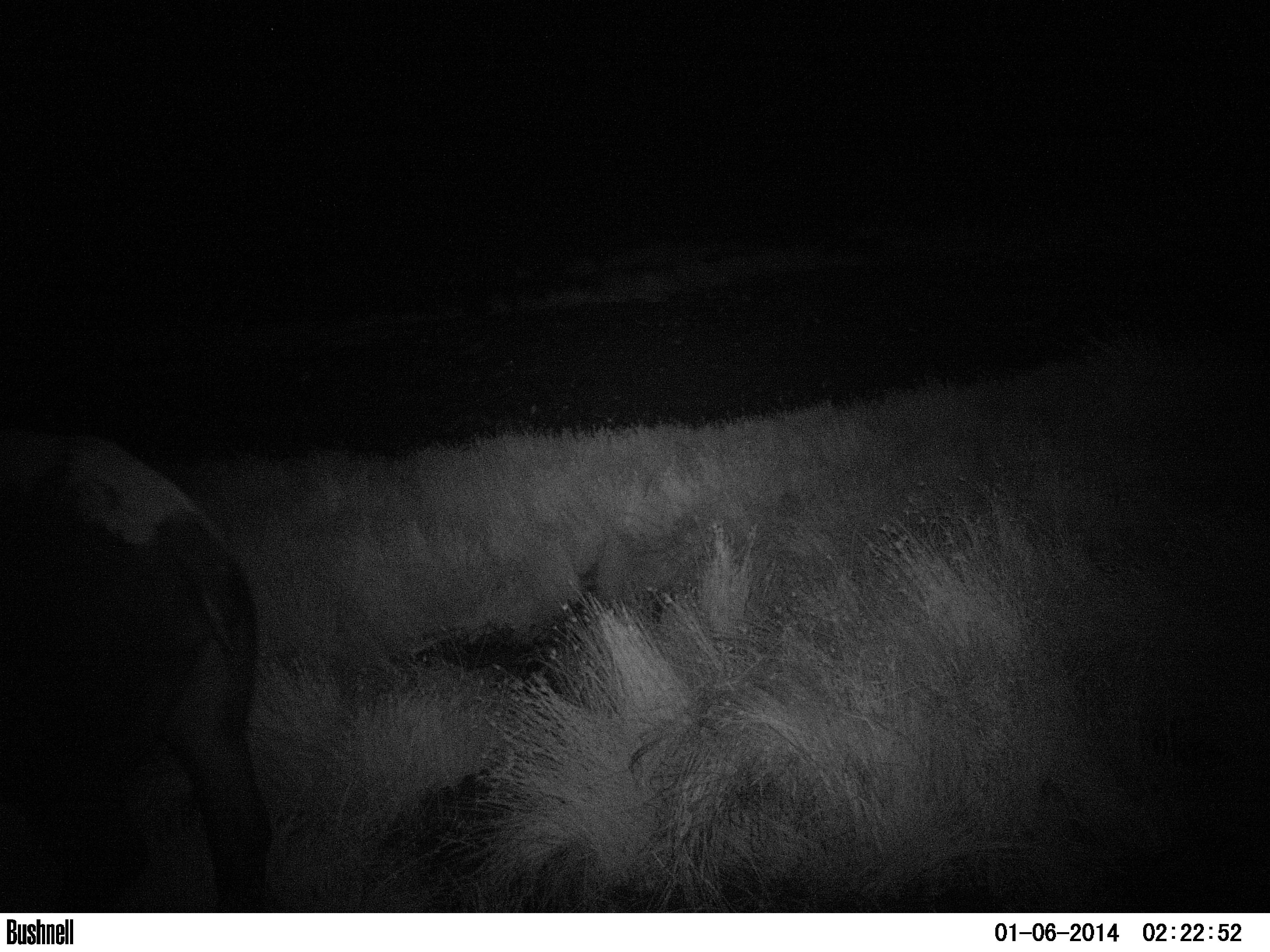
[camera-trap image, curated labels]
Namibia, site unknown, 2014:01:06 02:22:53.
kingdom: Animalia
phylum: Chordata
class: Mammalia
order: Perissodactyla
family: Rhinocerotidae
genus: Diceros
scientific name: Diceros bicornis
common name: black rhinoceros